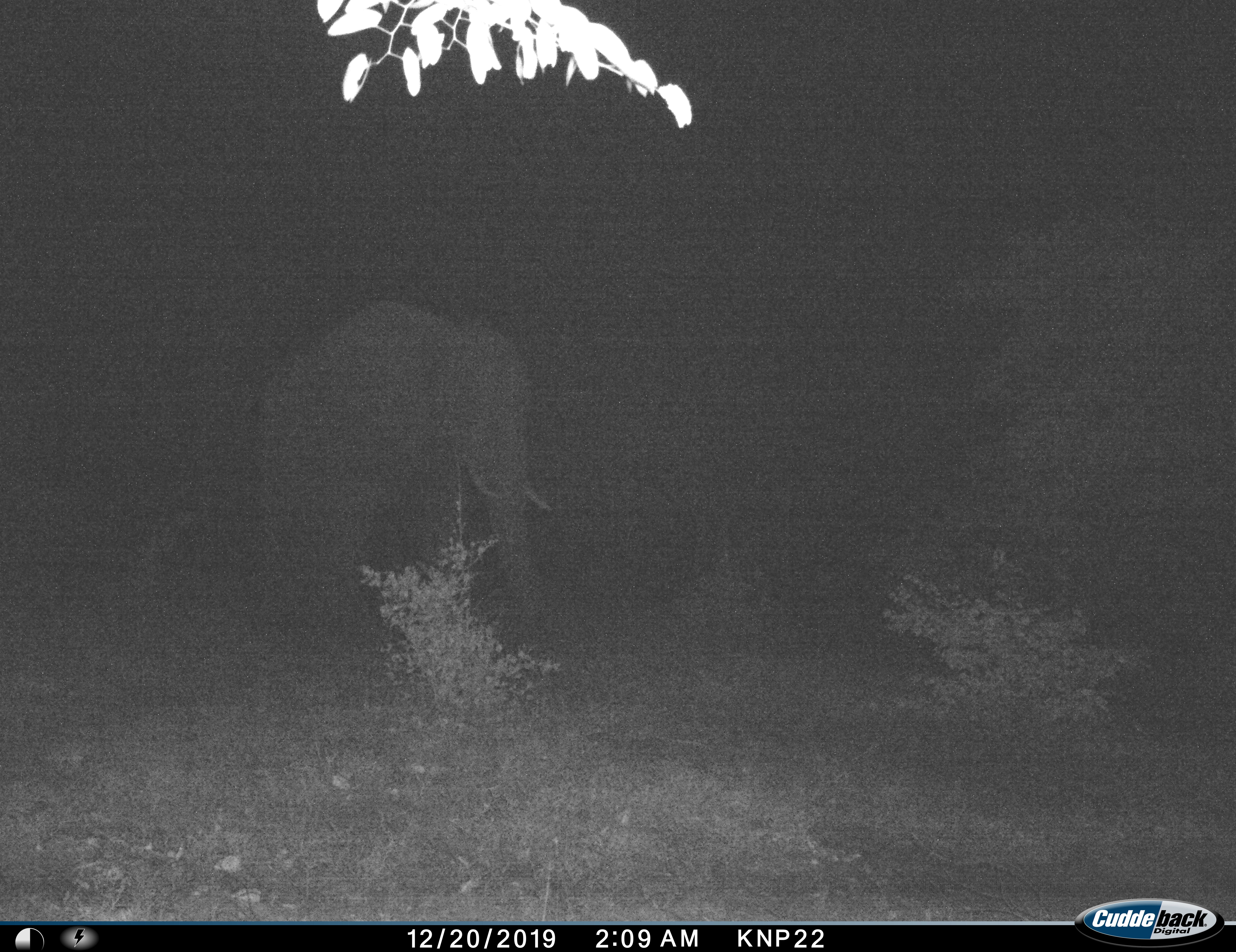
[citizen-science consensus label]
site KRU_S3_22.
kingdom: Animalia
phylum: Chordata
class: Mammalia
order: Proboscidea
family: Elephantidae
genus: Loxodonta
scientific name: Loxodonta africana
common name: african bush elephant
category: elephant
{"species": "elephant (african bush elephant) (Loxodonta africana)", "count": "1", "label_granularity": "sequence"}